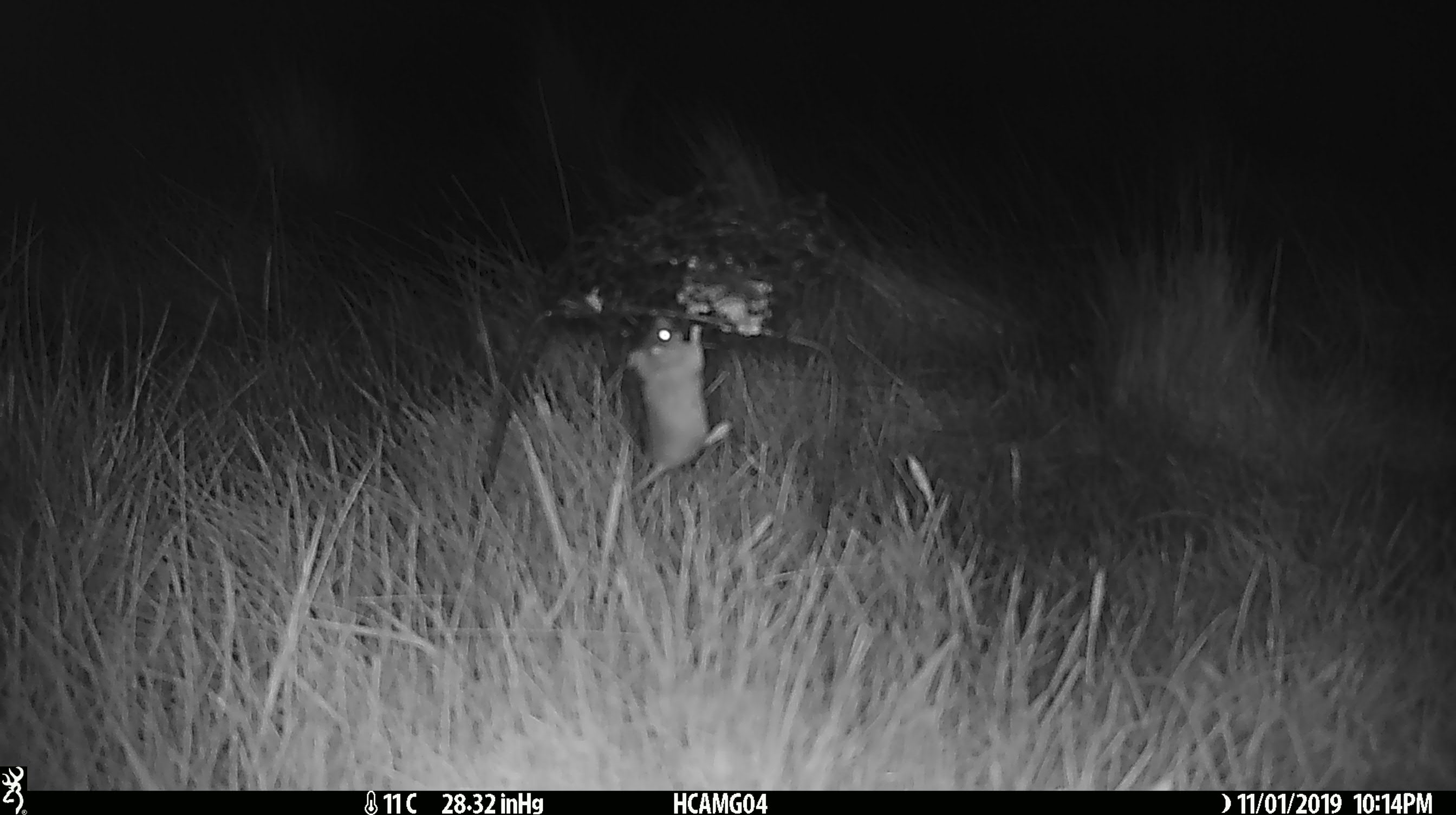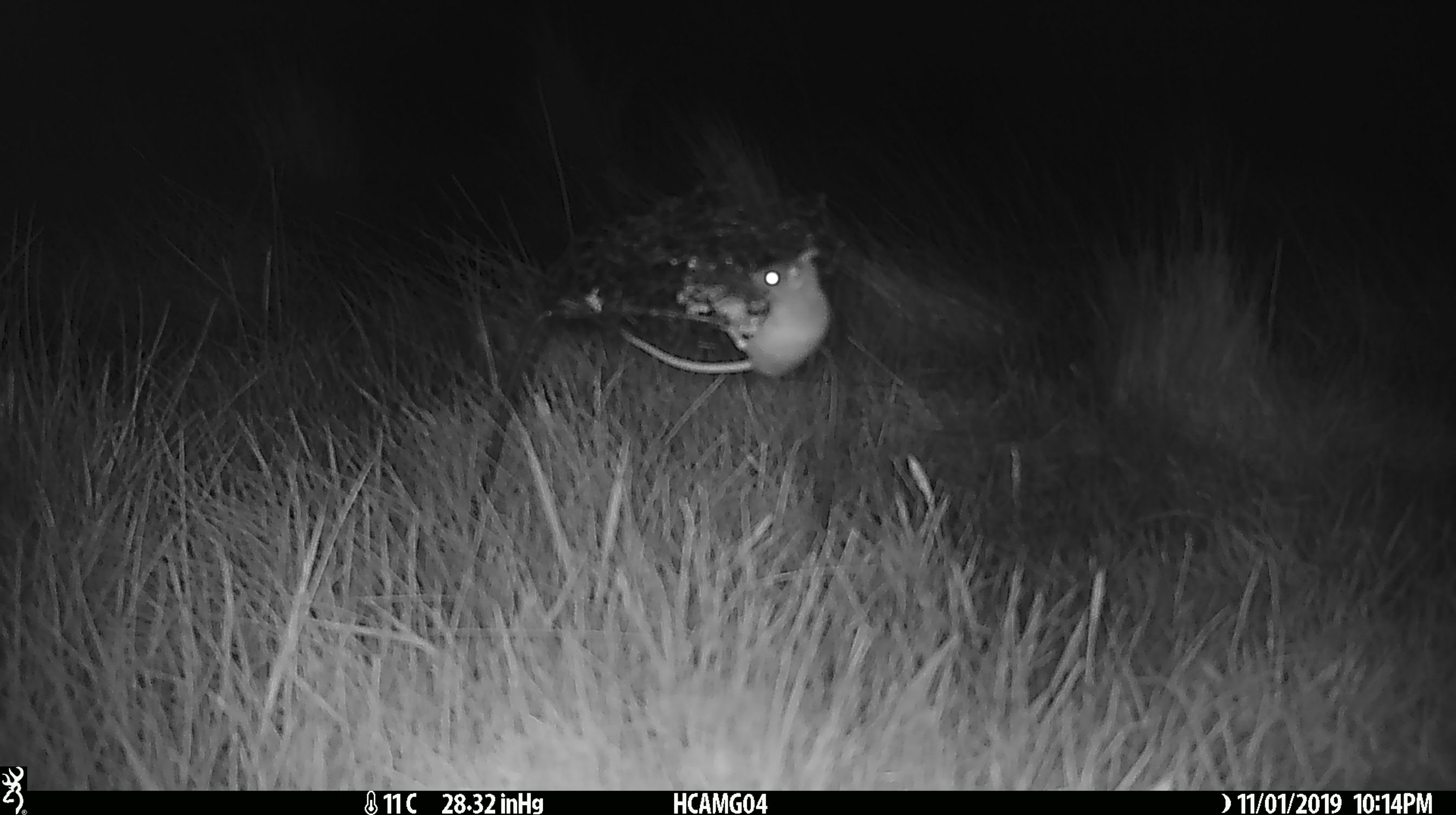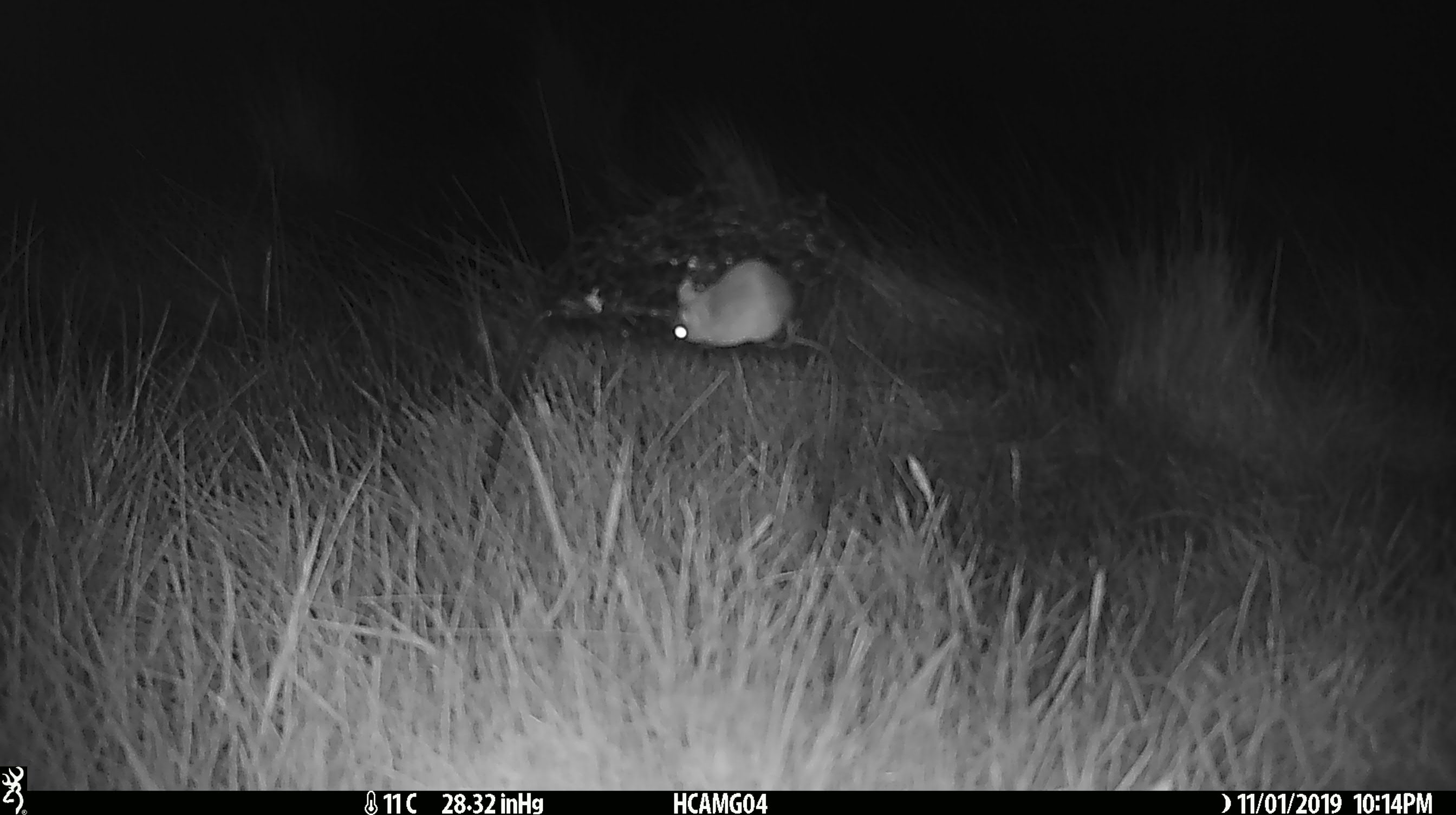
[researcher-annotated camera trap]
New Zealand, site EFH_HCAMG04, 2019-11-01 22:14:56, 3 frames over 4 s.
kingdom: Animalia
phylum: Chordata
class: Mammalia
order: Rodentia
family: Muridae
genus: Mus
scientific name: Mus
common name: mouse